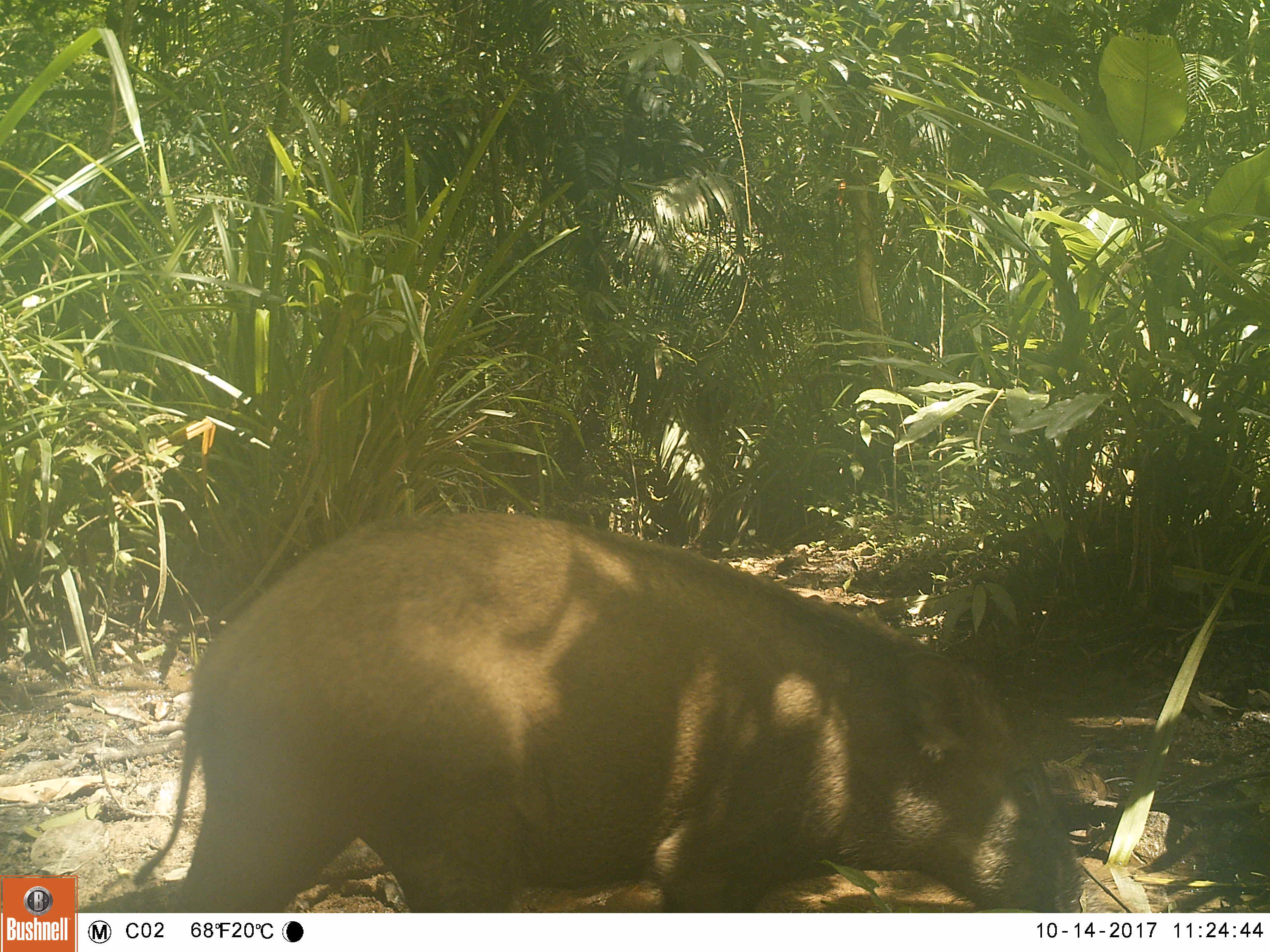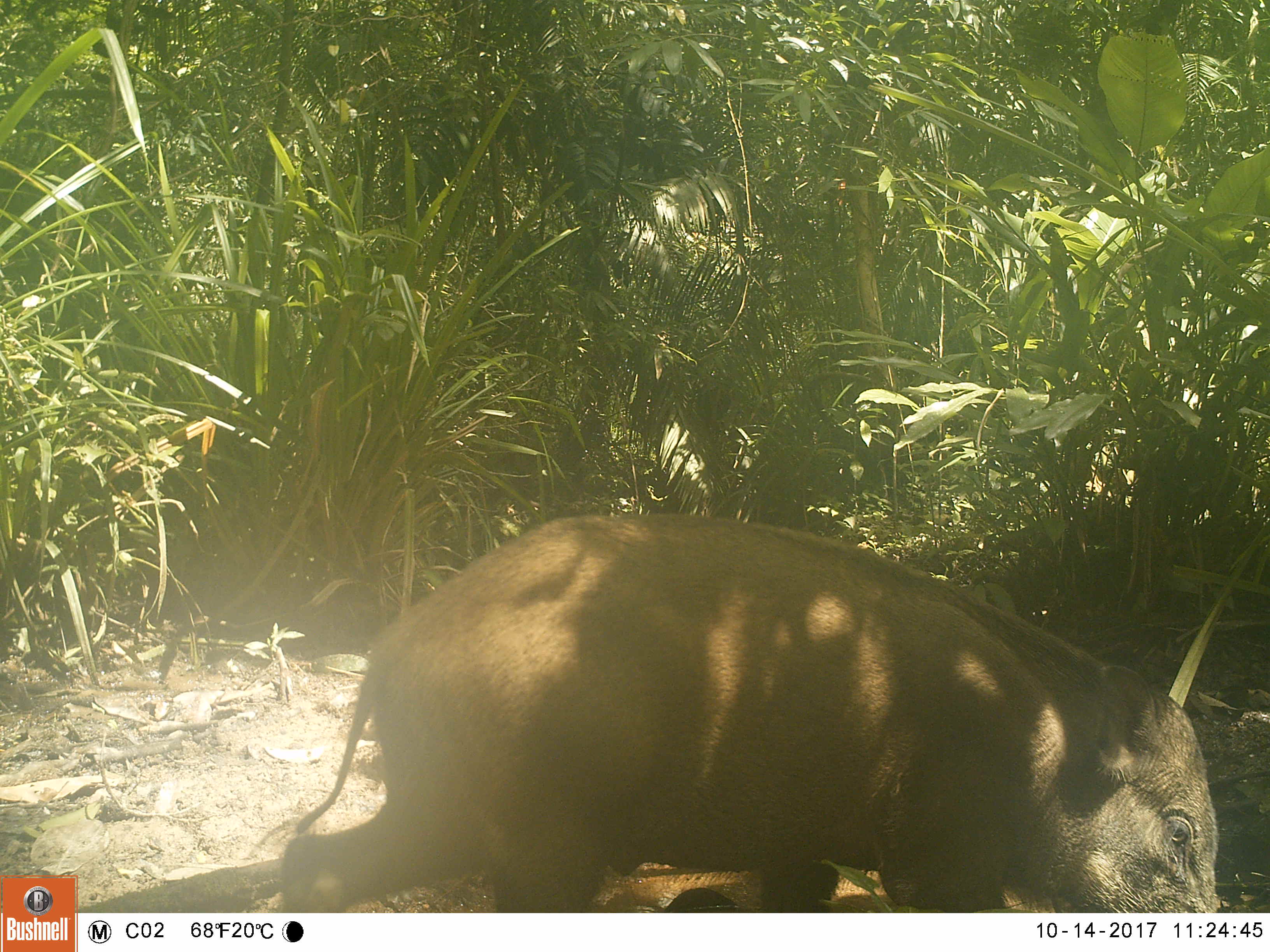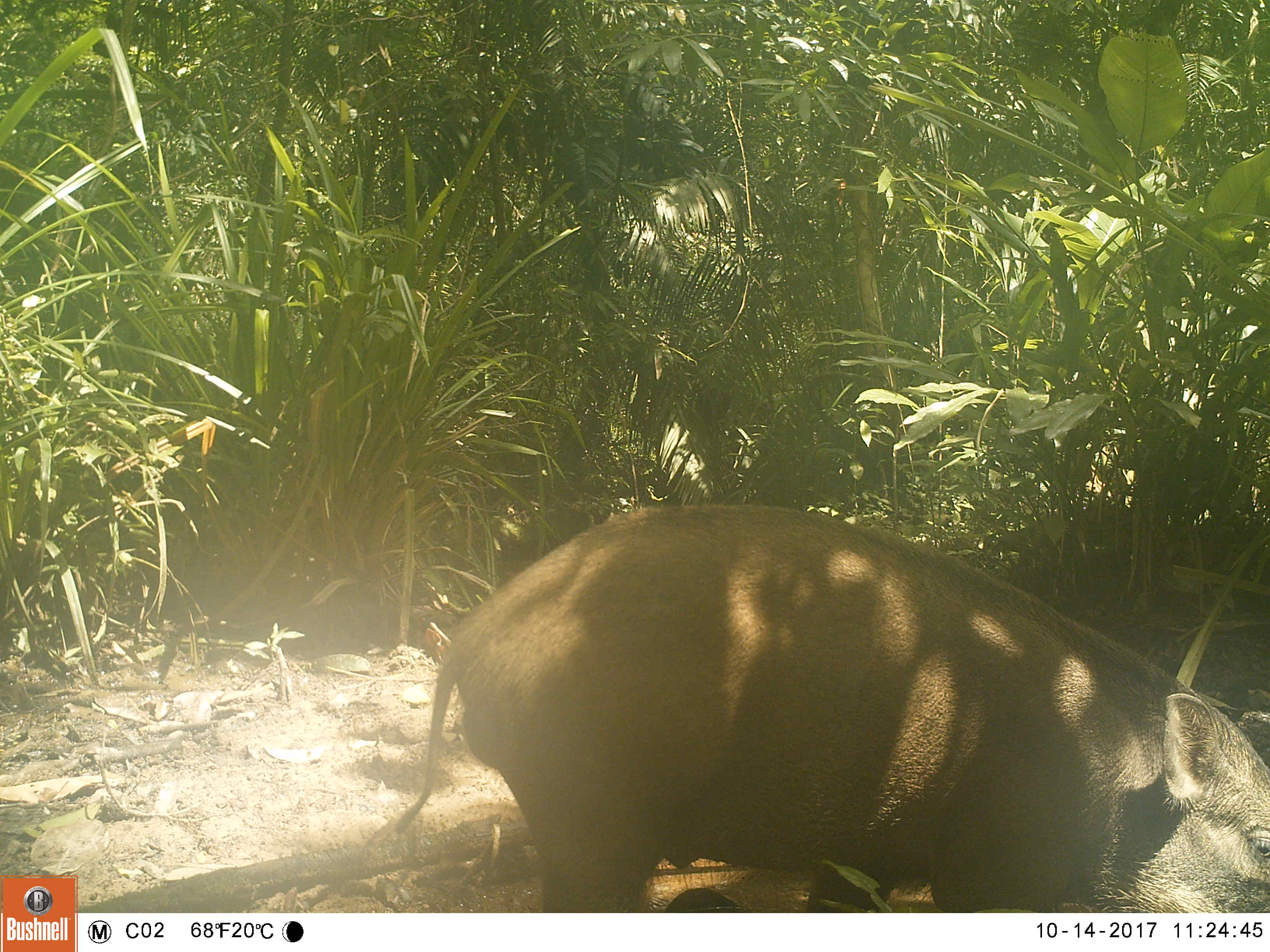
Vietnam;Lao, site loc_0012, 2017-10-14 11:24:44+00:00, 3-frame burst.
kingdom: Animalia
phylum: Chordata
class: Mammalia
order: Artiodactyla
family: Suidae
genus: Sus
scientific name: Sus scrofa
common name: eurasian wild pig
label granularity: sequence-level